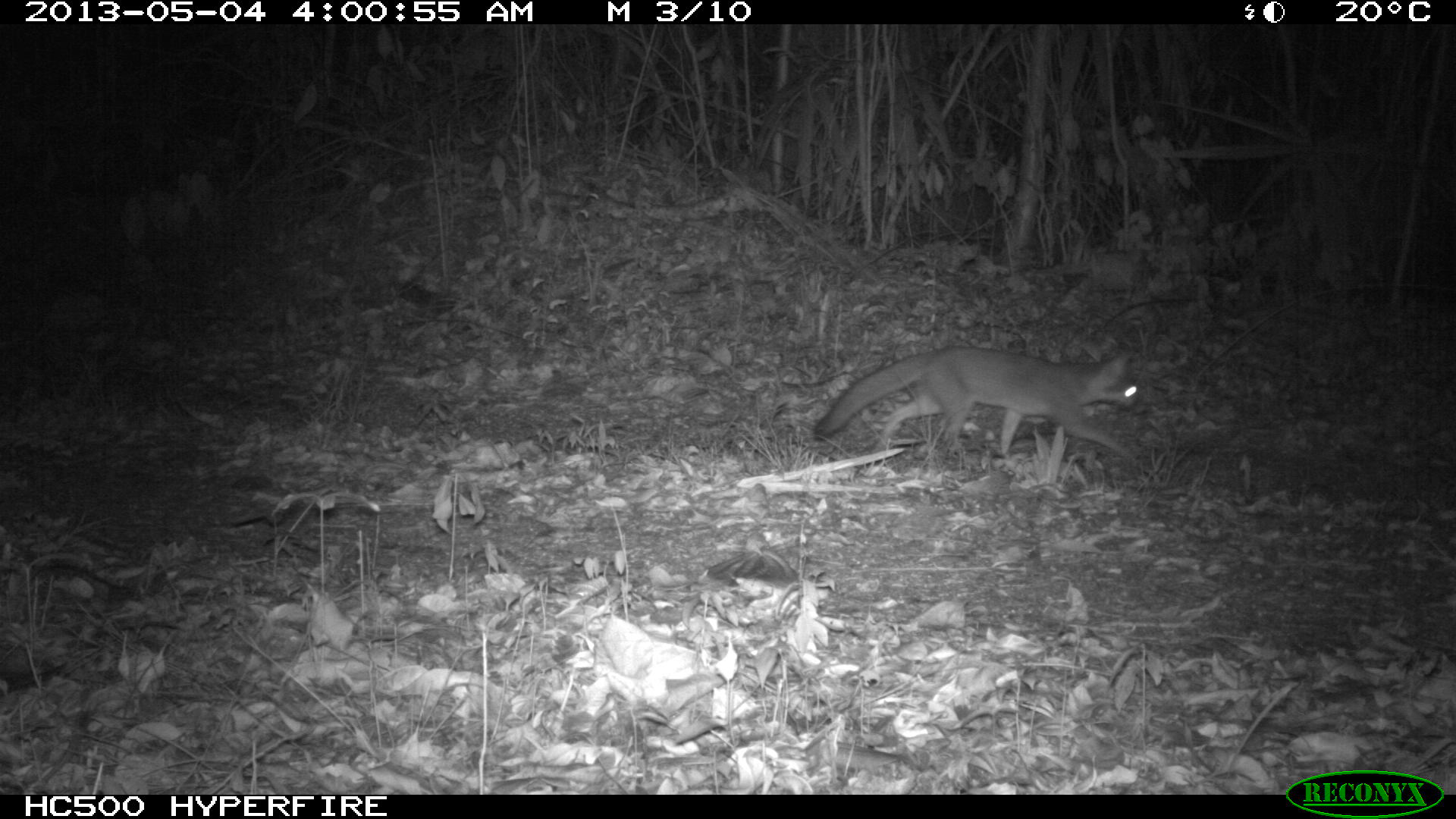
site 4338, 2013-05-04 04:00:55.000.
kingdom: Animalia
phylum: Chordata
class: Mammalia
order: Carnivora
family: Canidae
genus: Urocyon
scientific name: Urocyon cinereoargenteus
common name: gray fox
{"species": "Urocyon cinereoargenteus (gray fox)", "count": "1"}